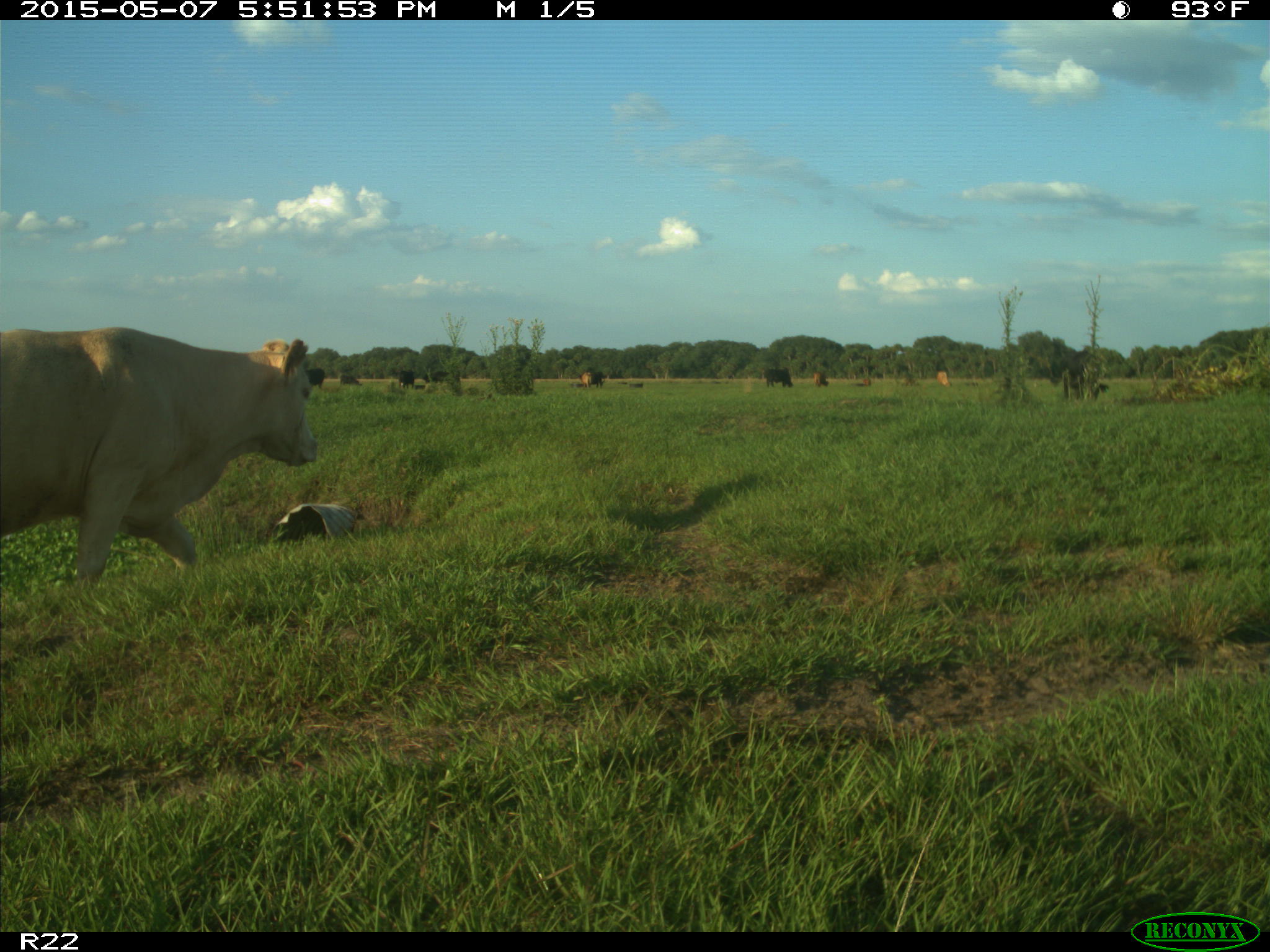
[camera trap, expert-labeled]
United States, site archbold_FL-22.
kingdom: Animalia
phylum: Chordata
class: Mammalia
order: Artiodactyla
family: Bovidae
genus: Bos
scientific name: Bos taurus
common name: domestic cow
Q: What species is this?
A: Bos taurus (domestic cow).